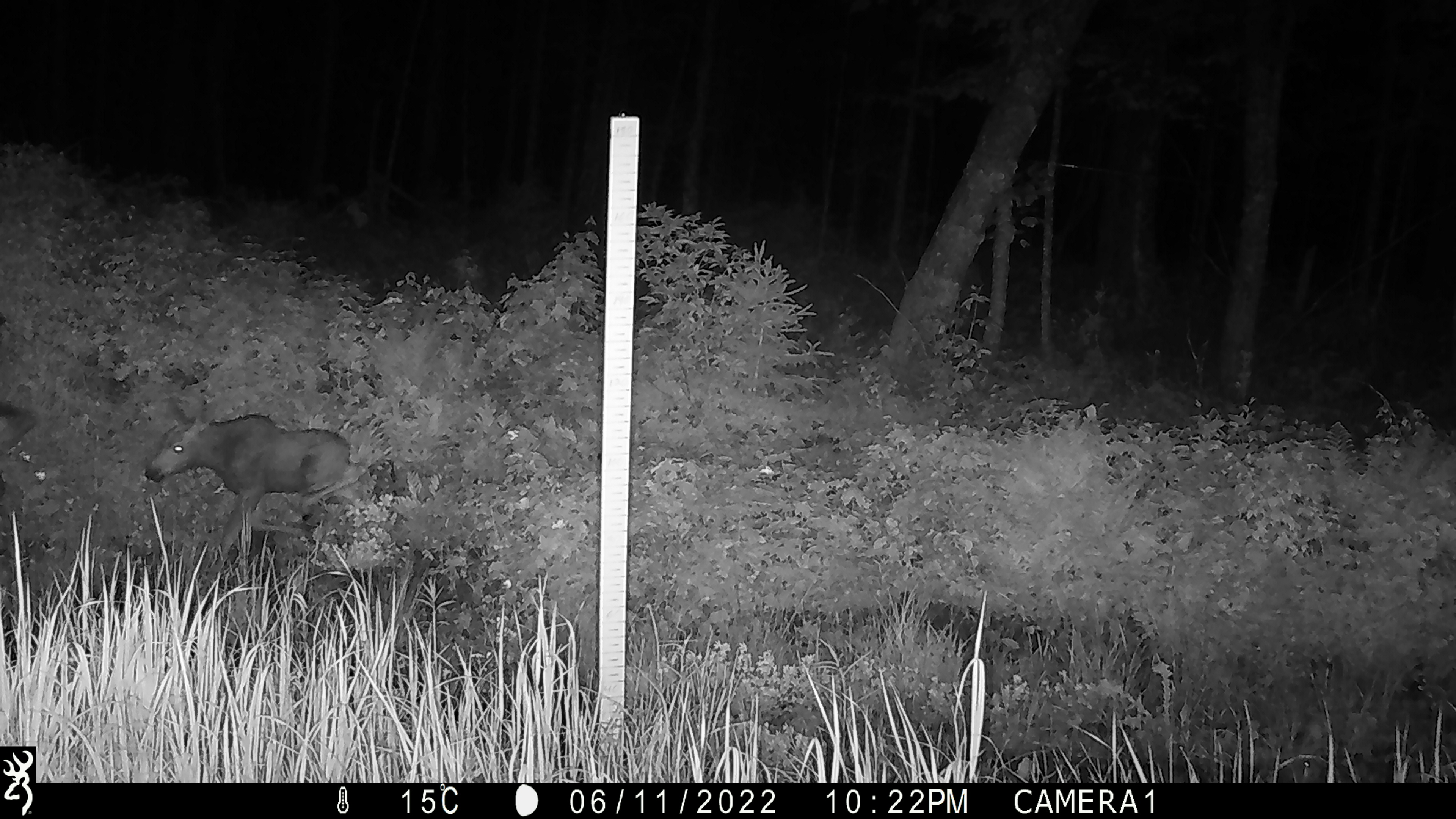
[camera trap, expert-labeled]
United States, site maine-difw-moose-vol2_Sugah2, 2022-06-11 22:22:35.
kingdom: Animalia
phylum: Chordata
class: Mammalia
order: Artiodactyla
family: Cervidae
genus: Alces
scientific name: Alces alces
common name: moose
Moose (Alces alces).